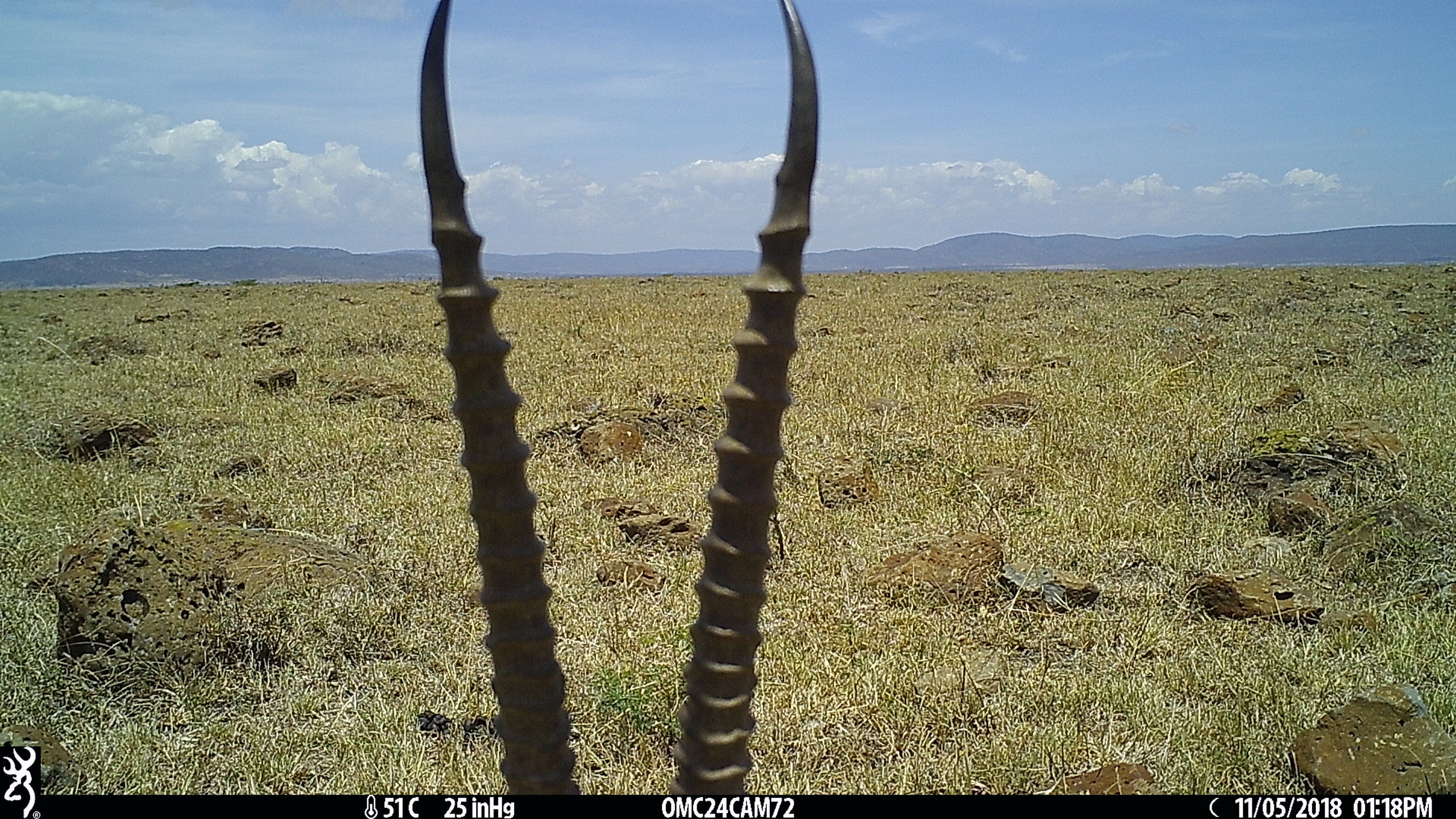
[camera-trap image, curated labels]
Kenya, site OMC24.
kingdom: Animalia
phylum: Chordata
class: Mammalia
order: Artiodactyla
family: Bovidae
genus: Eudorcas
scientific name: Eudorcas thomsonii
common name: thomon's gazelle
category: gazelle thomsons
Gazelle thomsons (thomon's gazelle) (Eudorcas thomsonii).